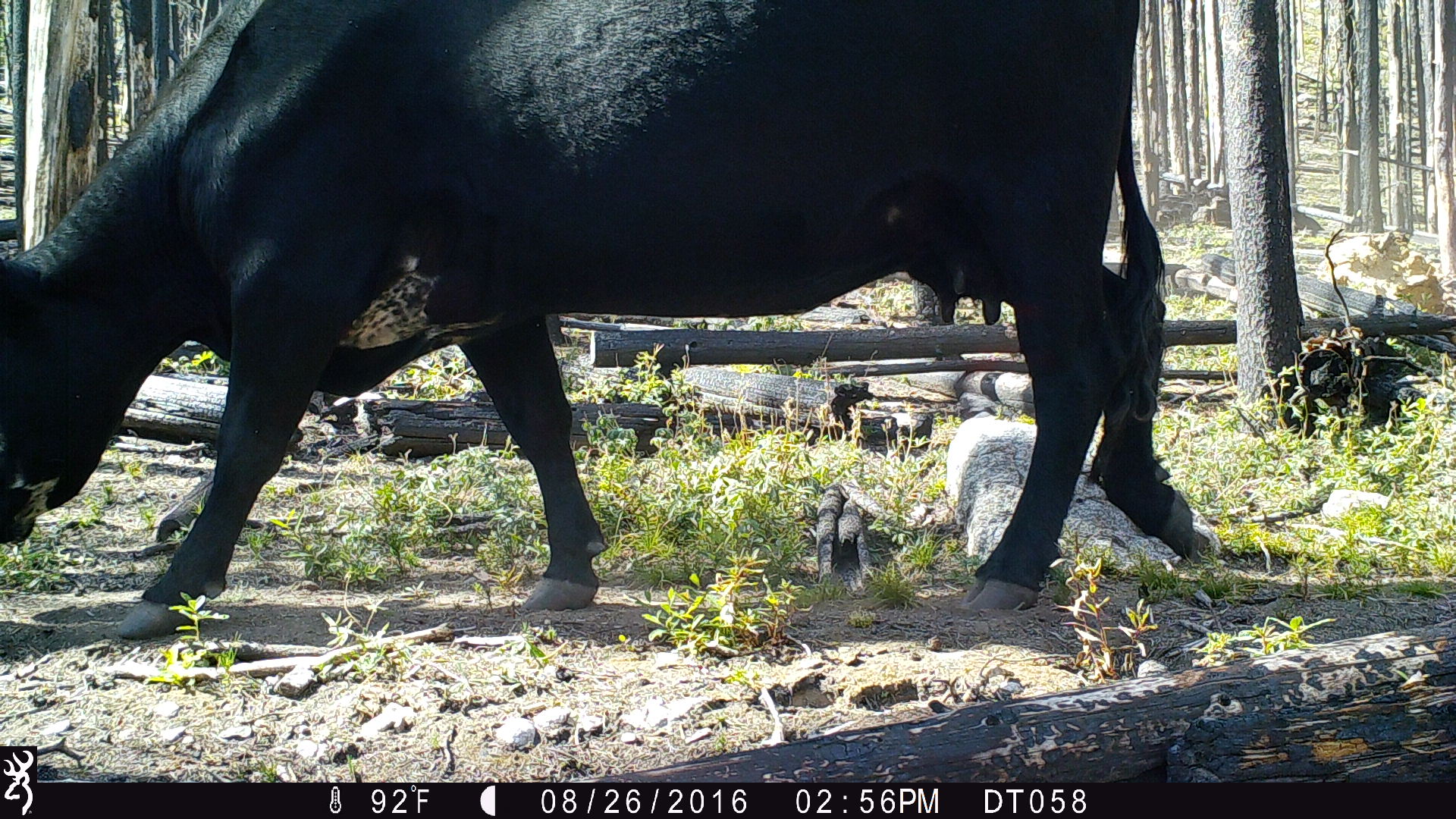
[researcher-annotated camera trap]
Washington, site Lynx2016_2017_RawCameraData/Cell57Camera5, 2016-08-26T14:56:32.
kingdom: Animalia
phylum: Chordata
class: Mammalia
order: Artiodactyla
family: Bovidae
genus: Bos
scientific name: Bos taurus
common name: domestic cattle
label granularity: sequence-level